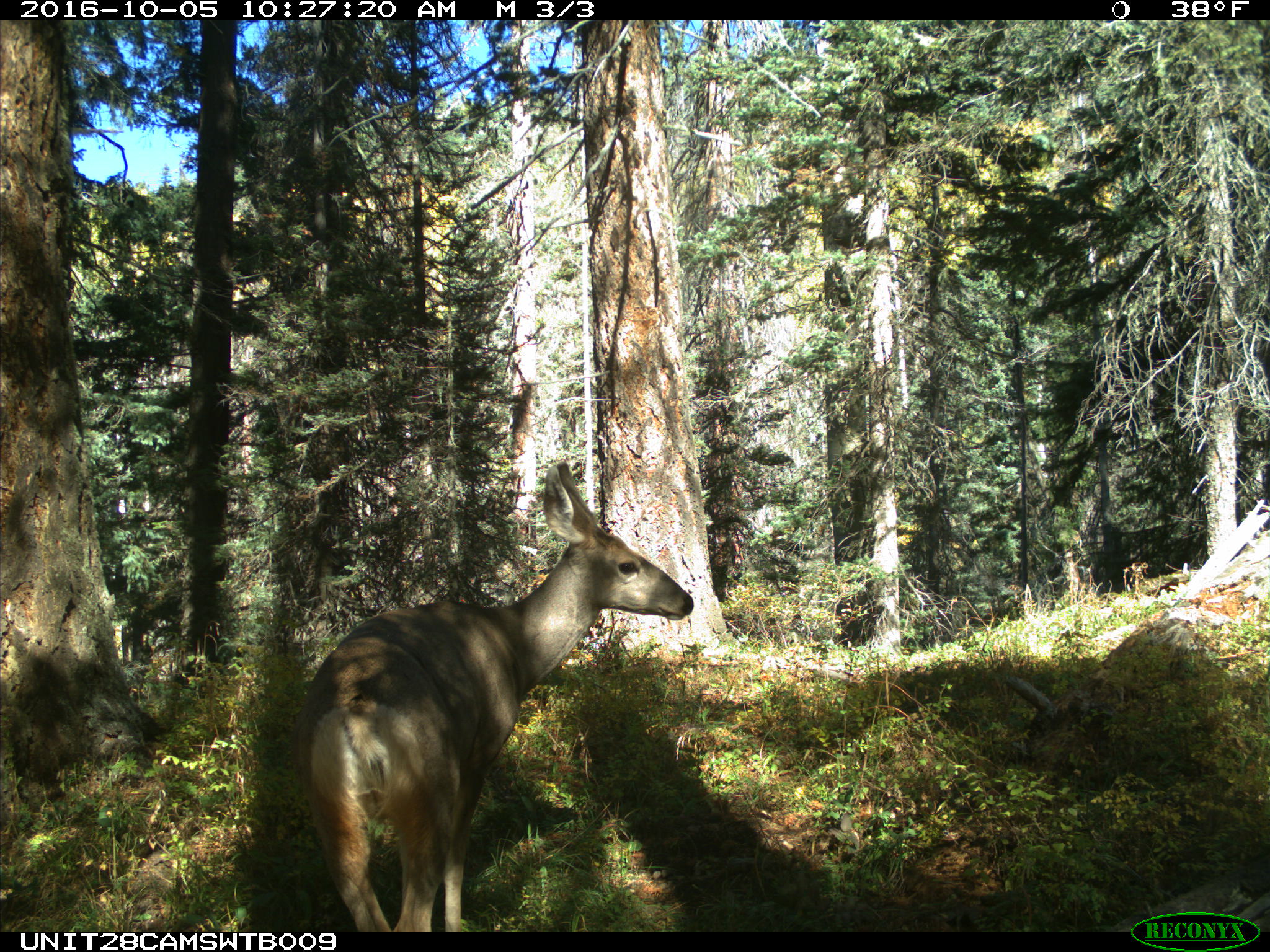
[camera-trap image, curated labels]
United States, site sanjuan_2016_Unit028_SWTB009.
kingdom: Animalia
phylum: Chordata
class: Mammalia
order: Artiodactyla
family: Cervidae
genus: Odocoileus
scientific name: Odocoileus hemionus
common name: mule deer